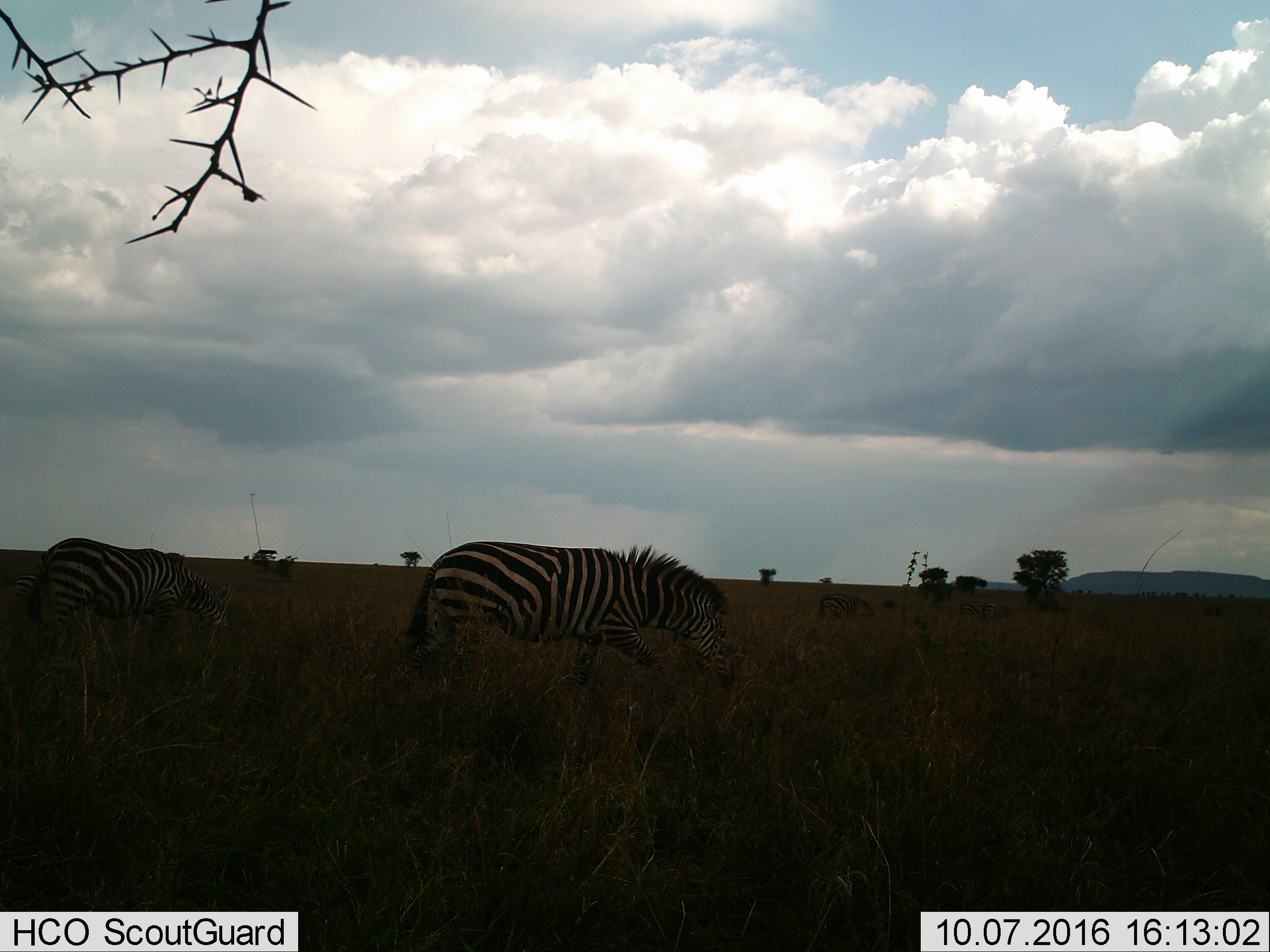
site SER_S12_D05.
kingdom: Animalia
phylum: Chordata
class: Mammalia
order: Perissodactyla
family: Equidae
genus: Equus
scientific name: Equus quagga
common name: plains zebra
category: zebraplains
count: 5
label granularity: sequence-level